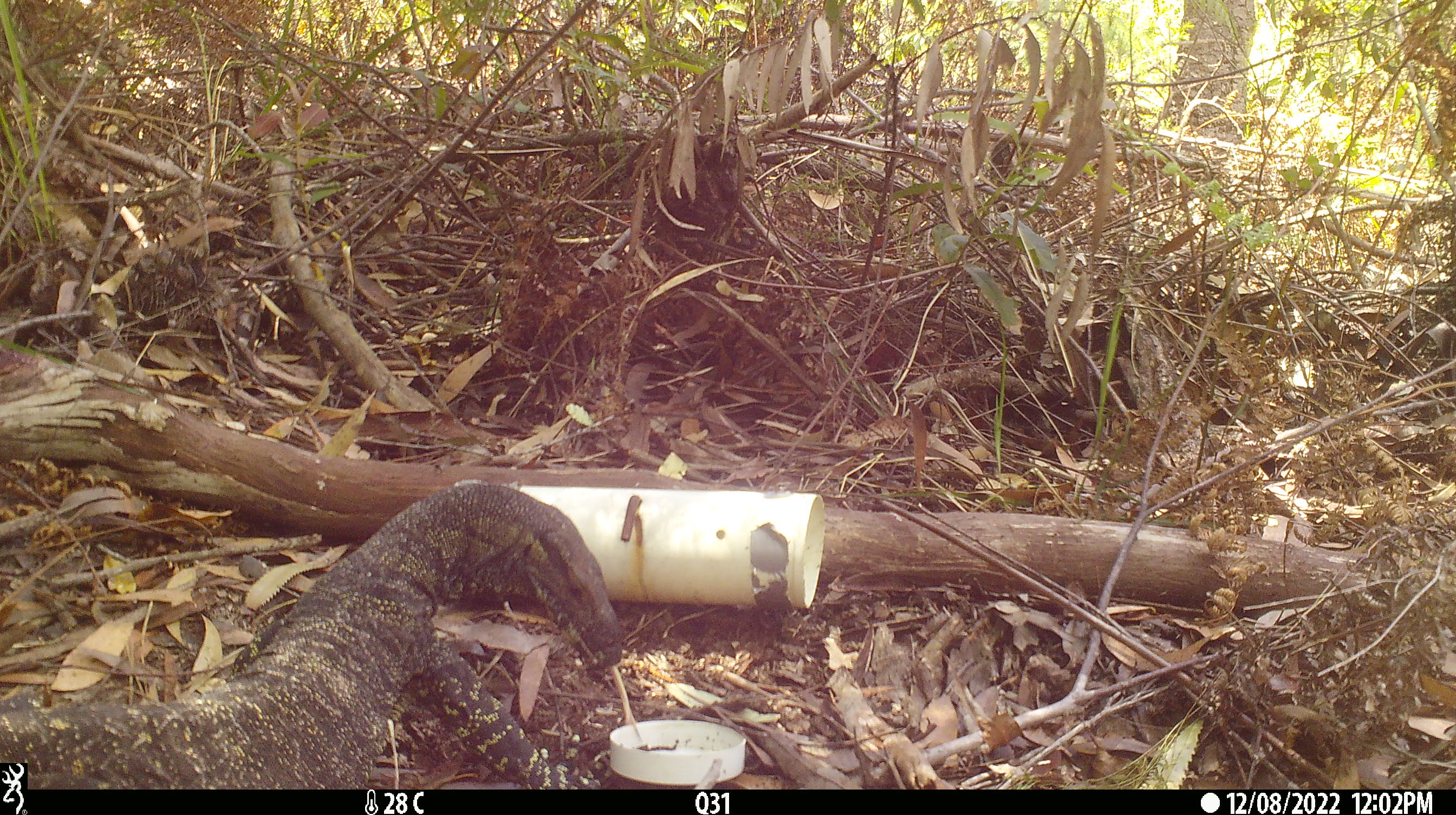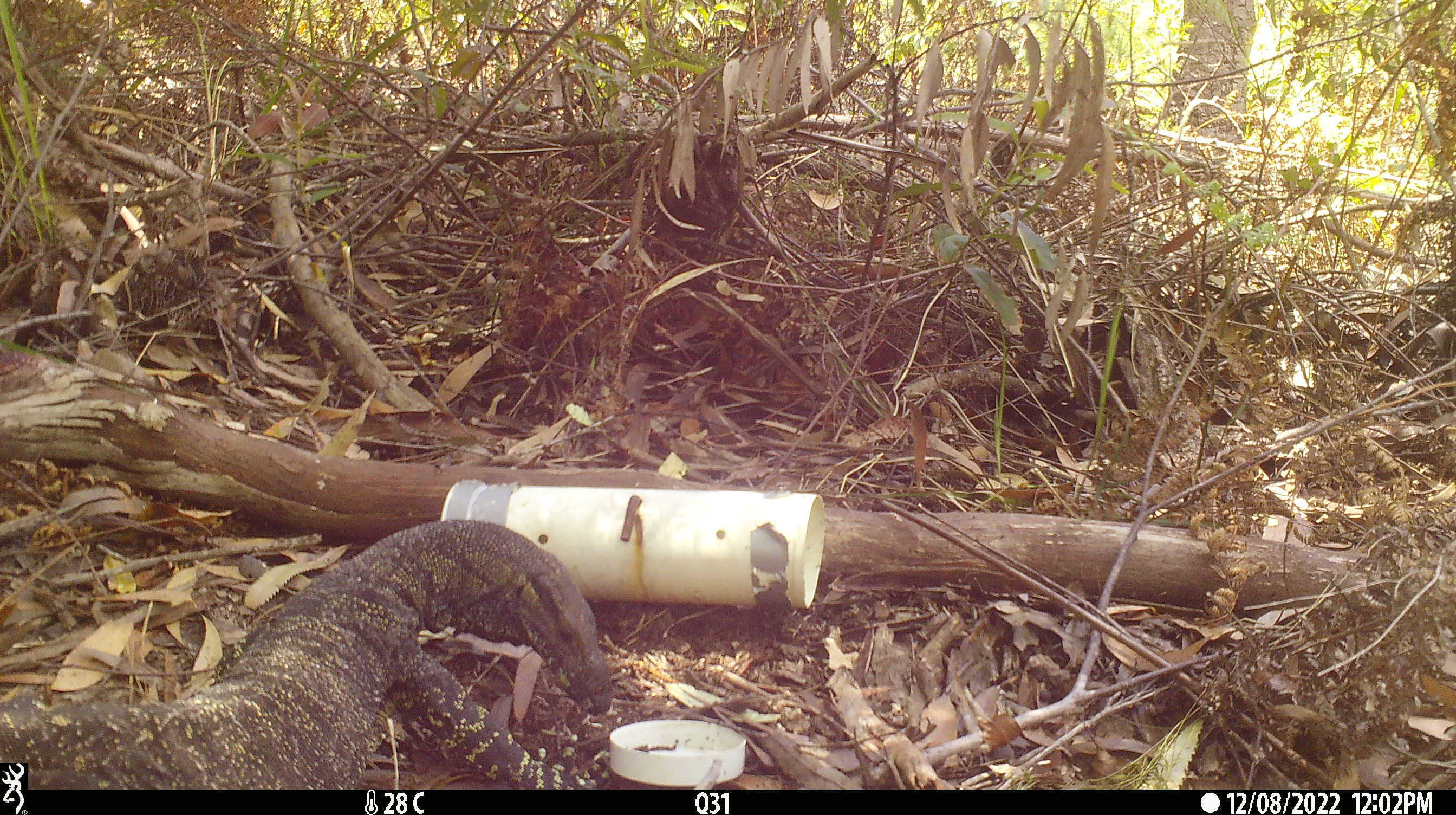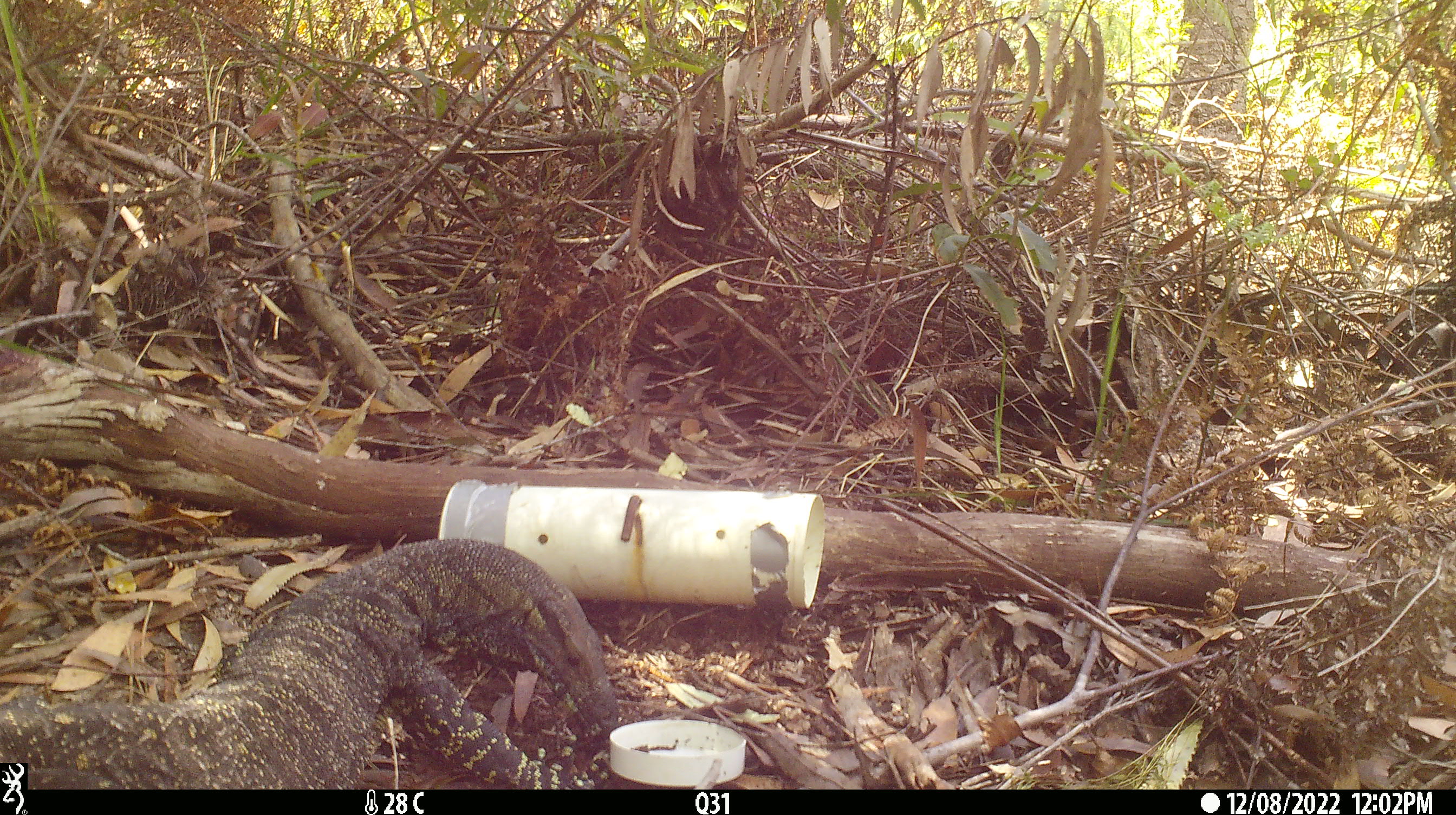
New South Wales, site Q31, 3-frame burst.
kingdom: Animalia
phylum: Chordata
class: Reptilia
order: Squamata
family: Varanidae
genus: Varanus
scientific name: Varanus varius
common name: lace monitor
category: goanna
Goanna (lace monitor) (Varanus varius).